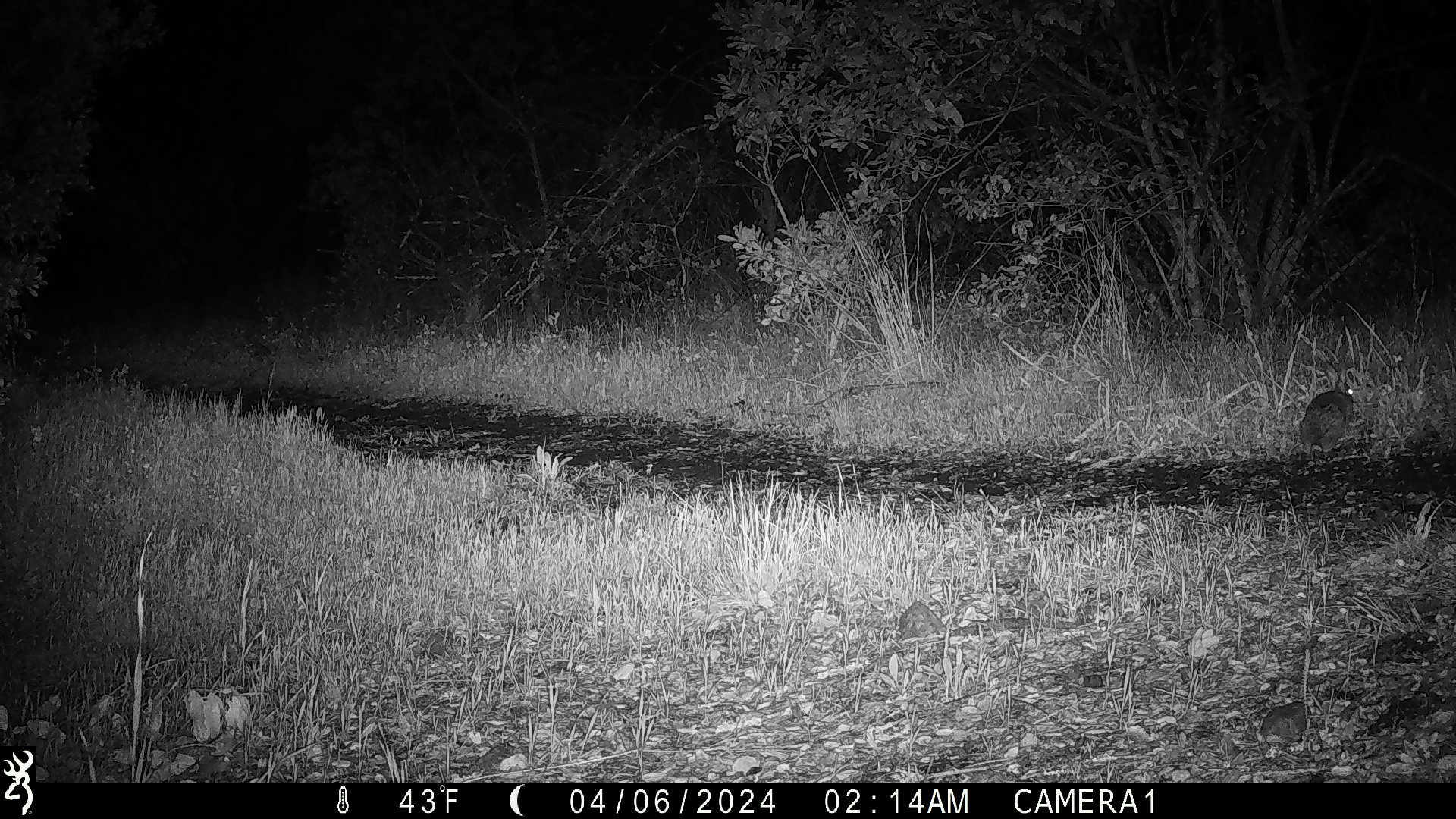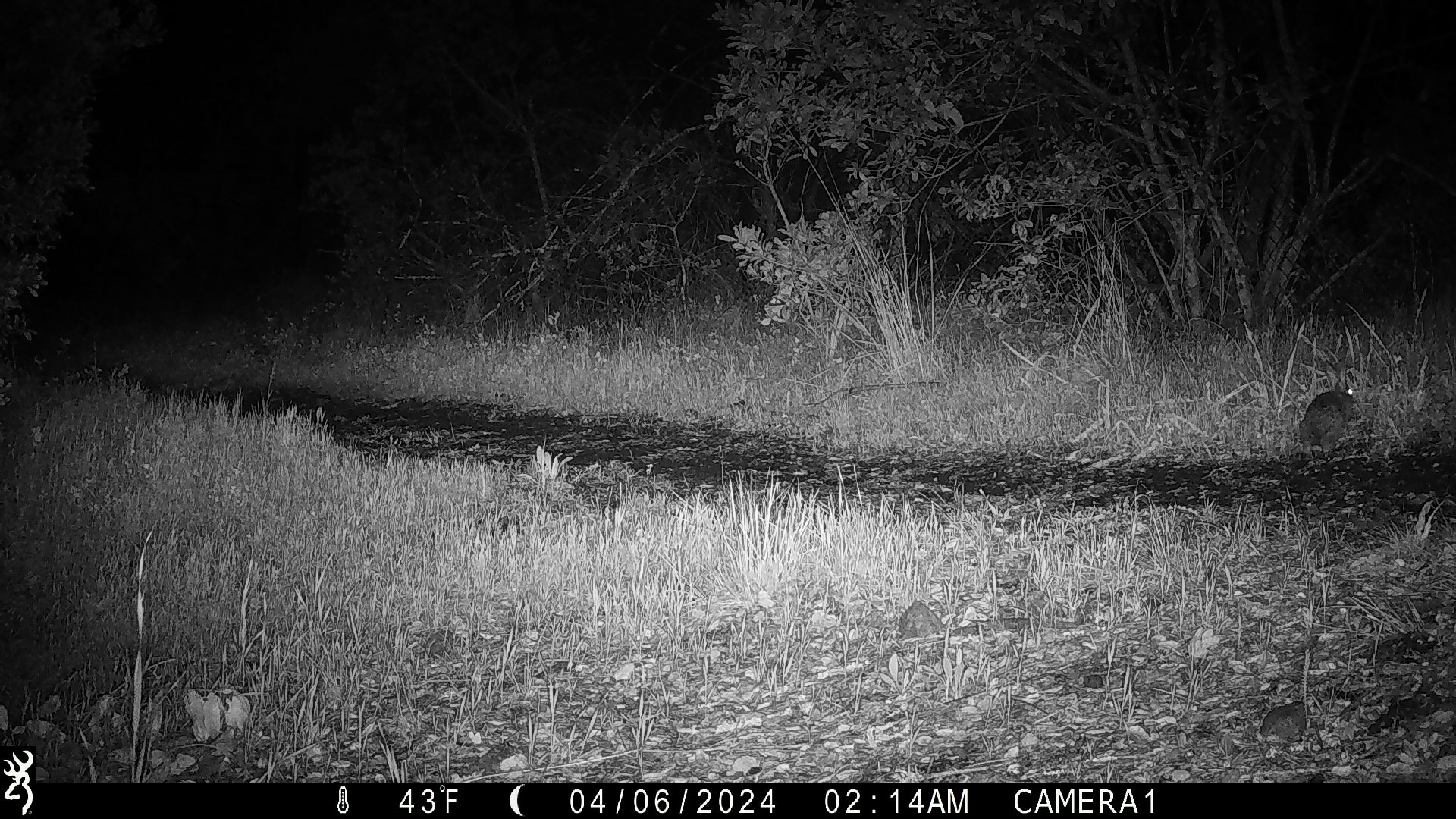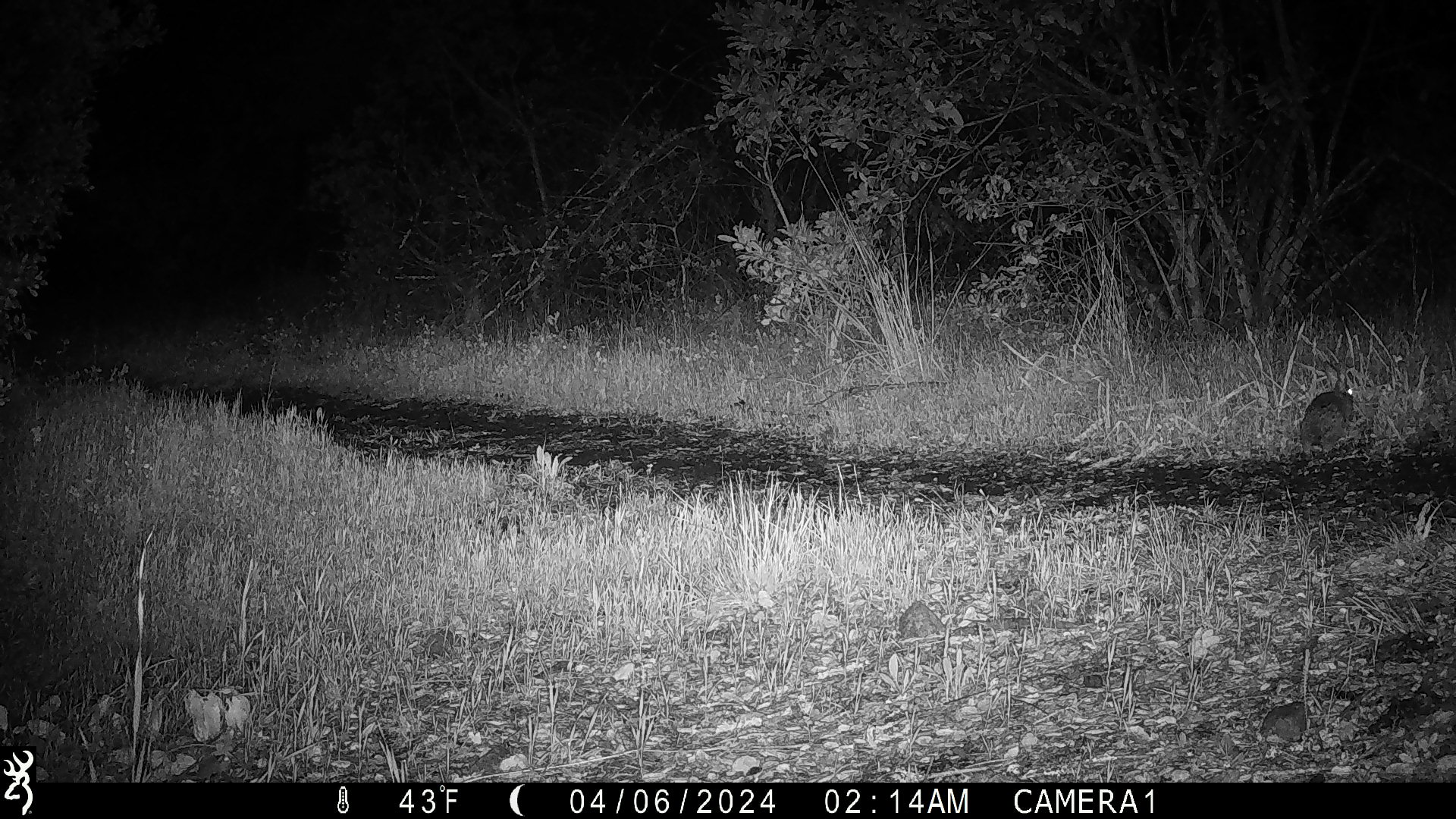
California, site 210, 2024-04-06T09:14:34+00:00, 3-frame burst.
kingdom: Animalia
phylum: Chordata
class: Mammalia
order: Lagomorpha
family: Leporidae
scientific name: Leporidae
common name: rabbit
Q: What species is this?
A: Rabbit (Leporidae).